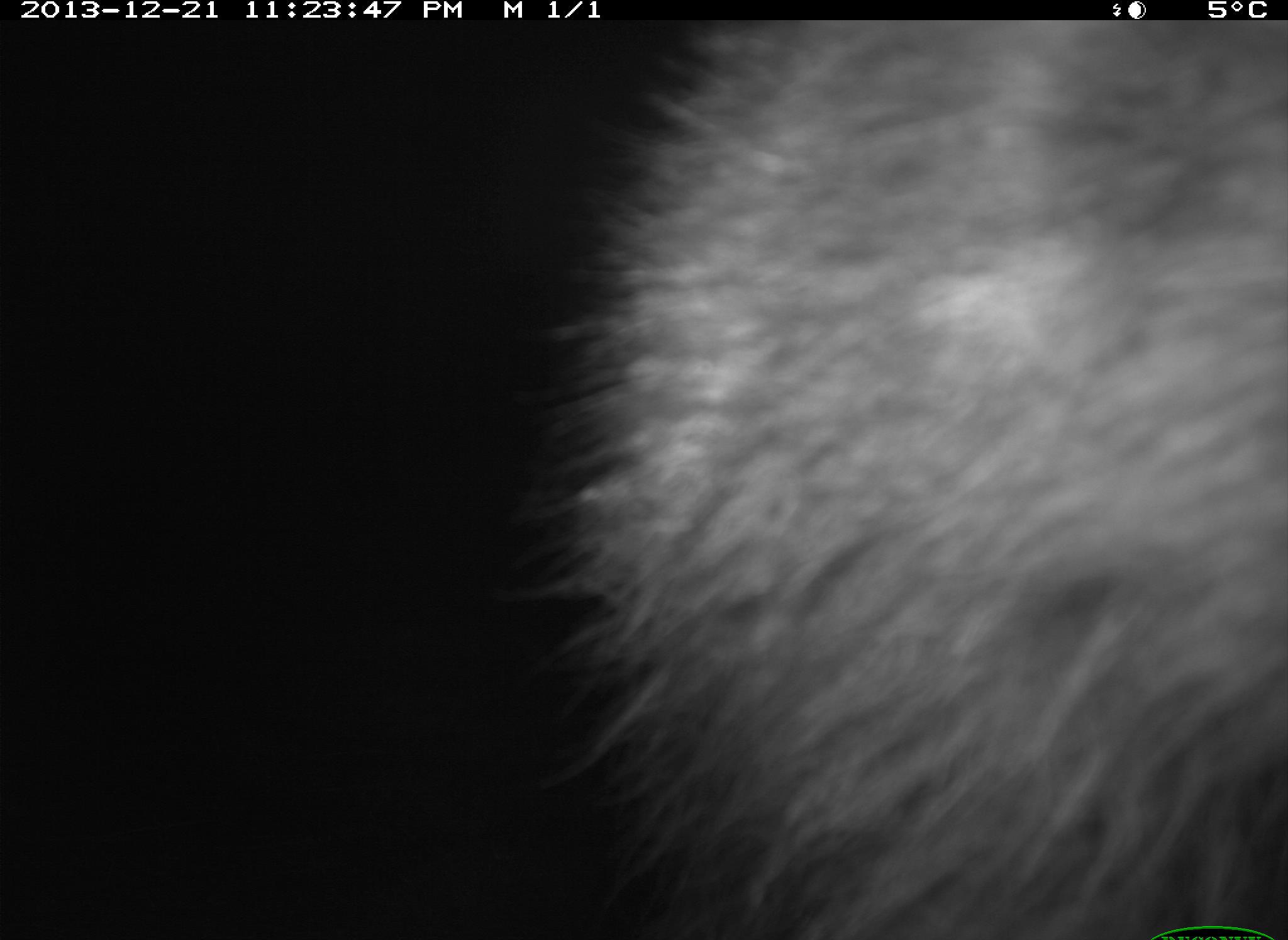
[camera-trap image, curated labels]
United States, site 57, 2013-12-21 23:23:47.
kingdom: Animalia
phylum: Chordata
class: Mammalia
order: Carnivora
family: Procyonidae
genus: Procyon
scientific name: Procyon lotor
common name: raccoon